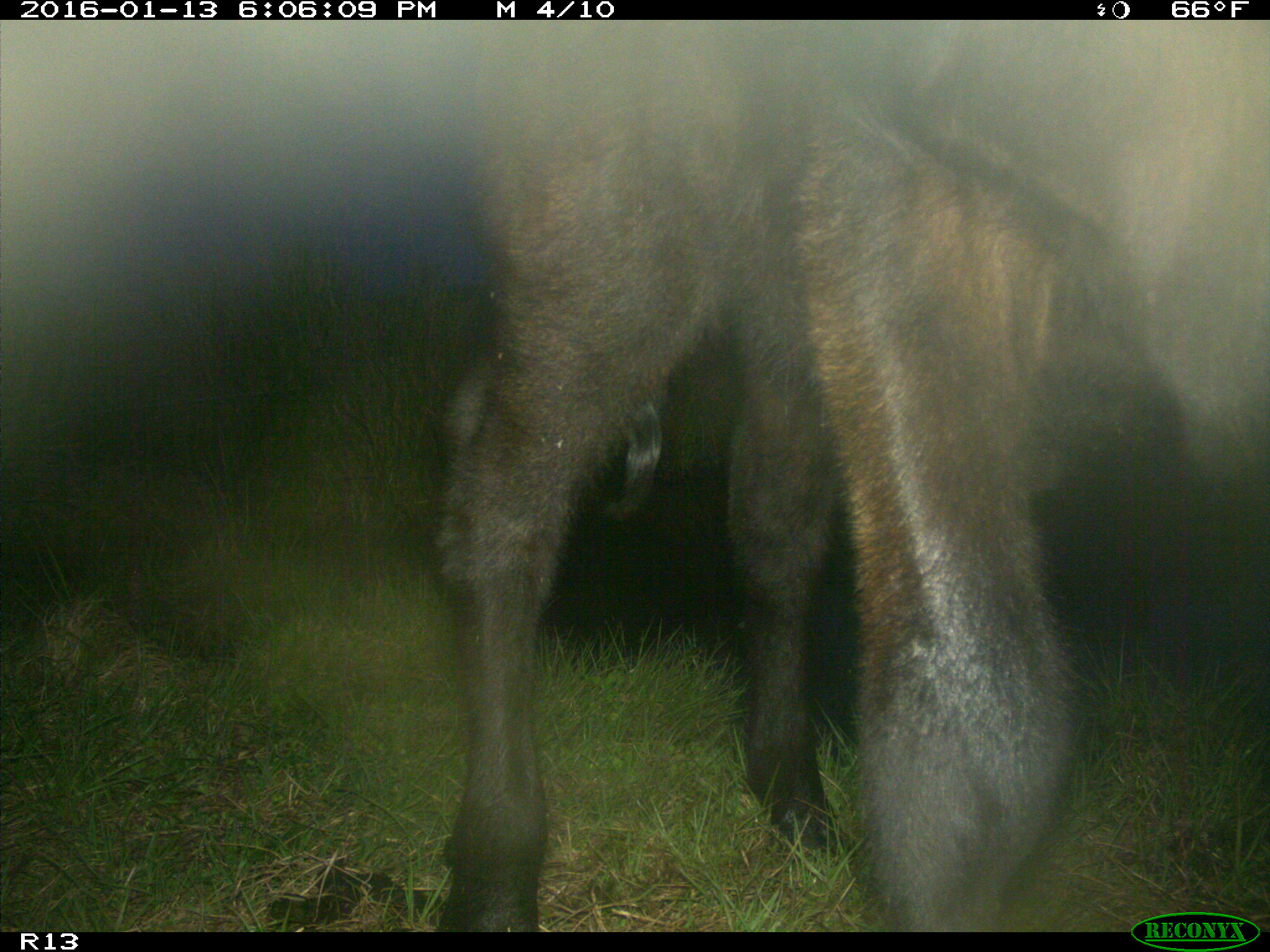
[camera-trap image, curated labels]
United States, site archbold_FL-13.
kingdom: Animalia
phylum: Chordata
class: Mammalia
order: Artiodactyla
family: Bovidae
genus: Bos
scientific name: Bos taurus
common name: domestic cow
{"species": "Bos taurus (domestic cow)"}